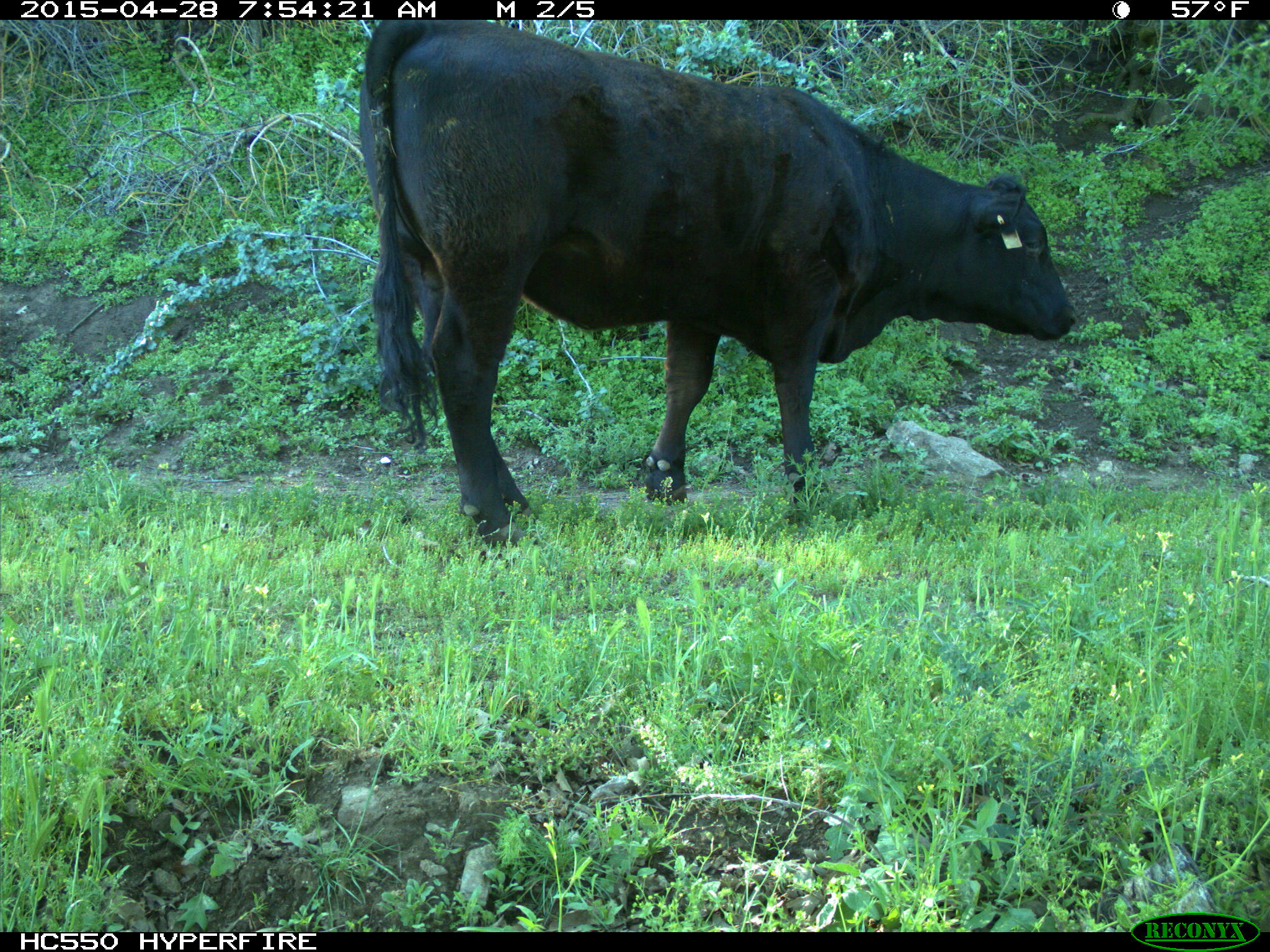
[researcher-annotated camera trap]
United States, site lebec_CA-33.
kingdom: Animalia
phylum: Chordata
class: Mammalia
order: Artiodactyla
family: Bovidae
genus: Bos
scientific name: Bos taurus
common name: domestic cow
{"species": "Bos taurus (domestic cow)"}